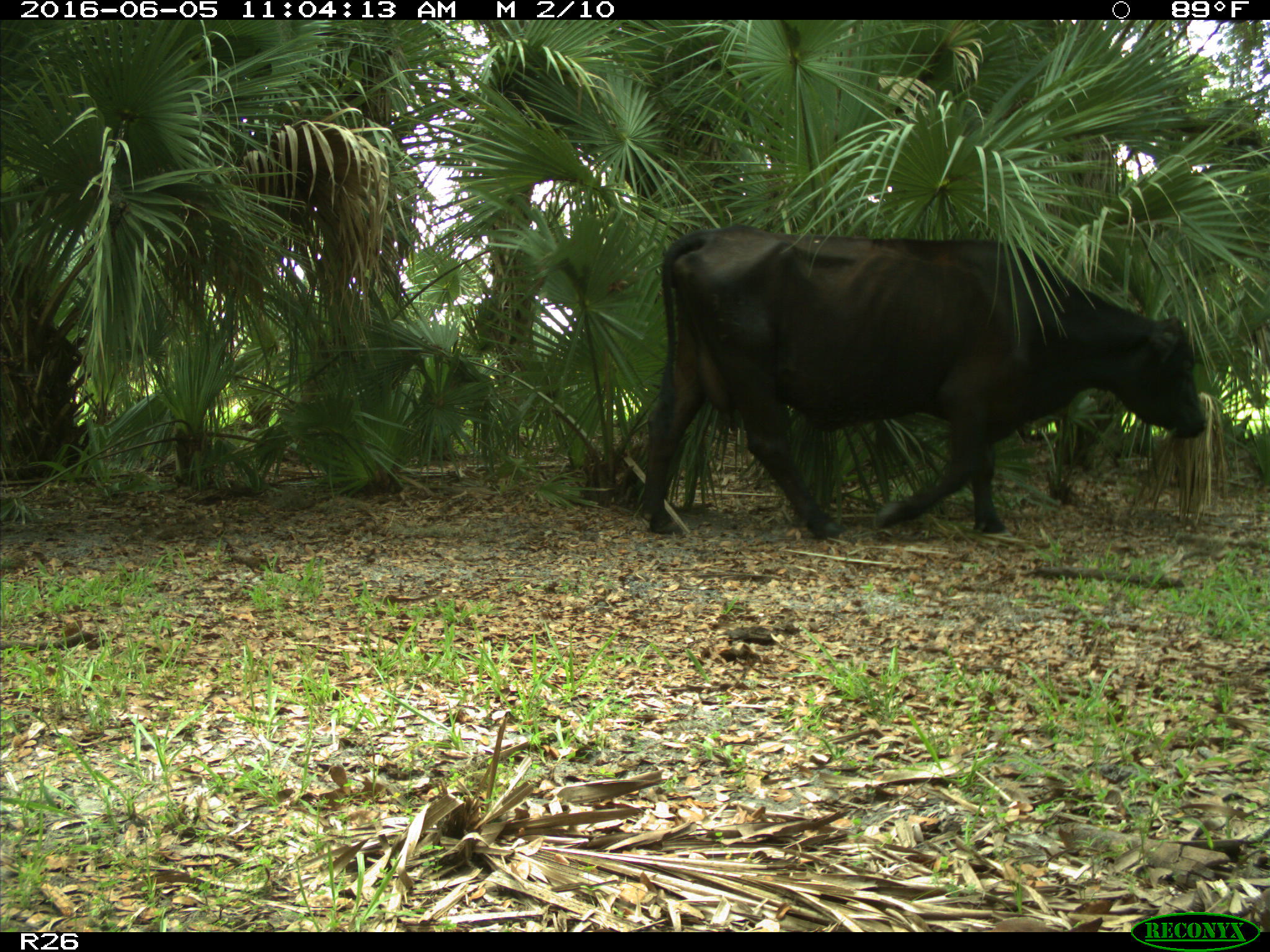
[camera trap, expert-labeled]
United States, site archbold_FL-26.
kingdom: Animalia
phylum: Chordata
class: Mammalia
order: Artiodactyla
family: Bovidae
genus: Bos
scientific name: Bos taurus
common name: domestic cow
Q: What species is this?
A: Bos taurus (domestic cow).